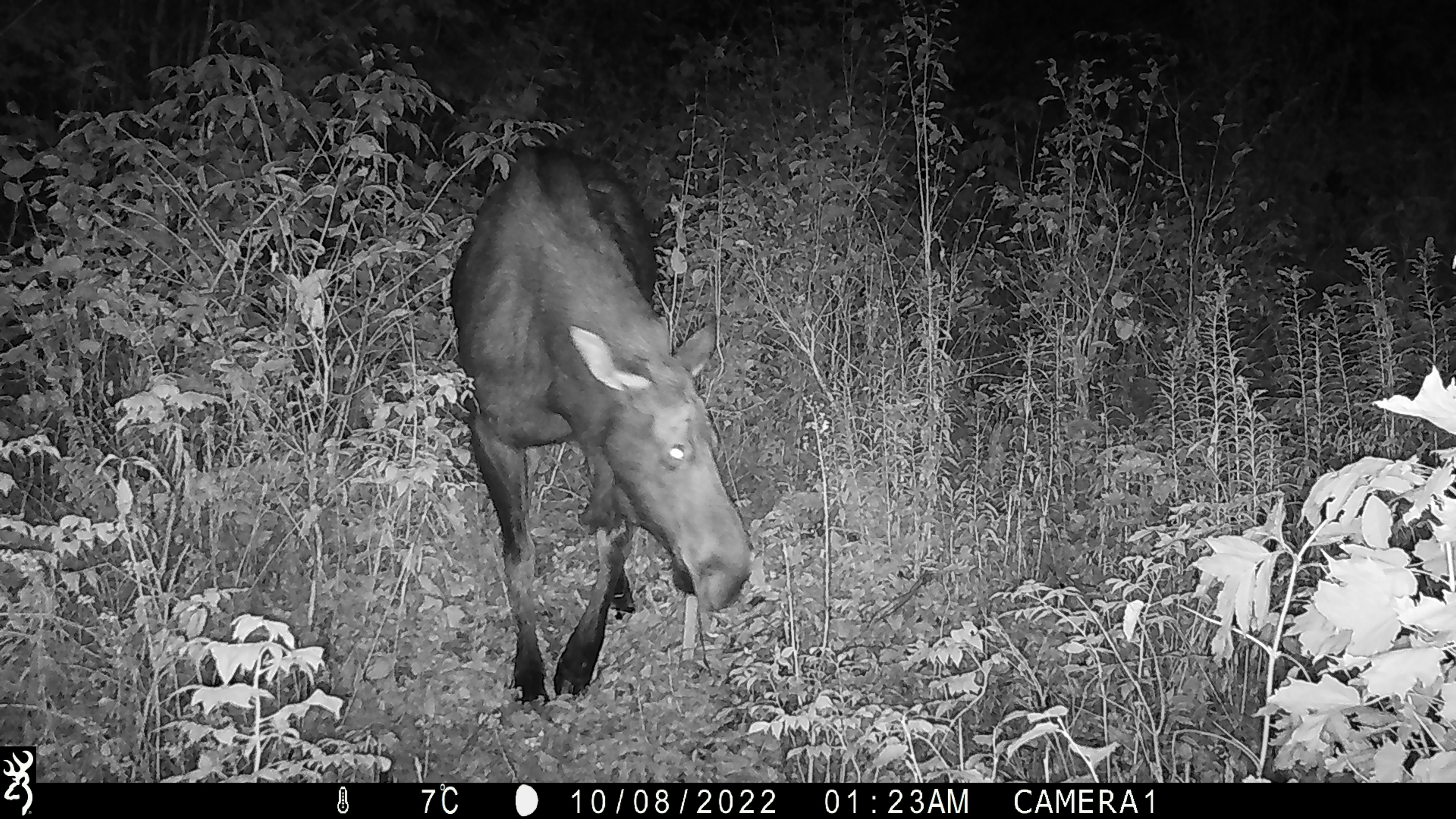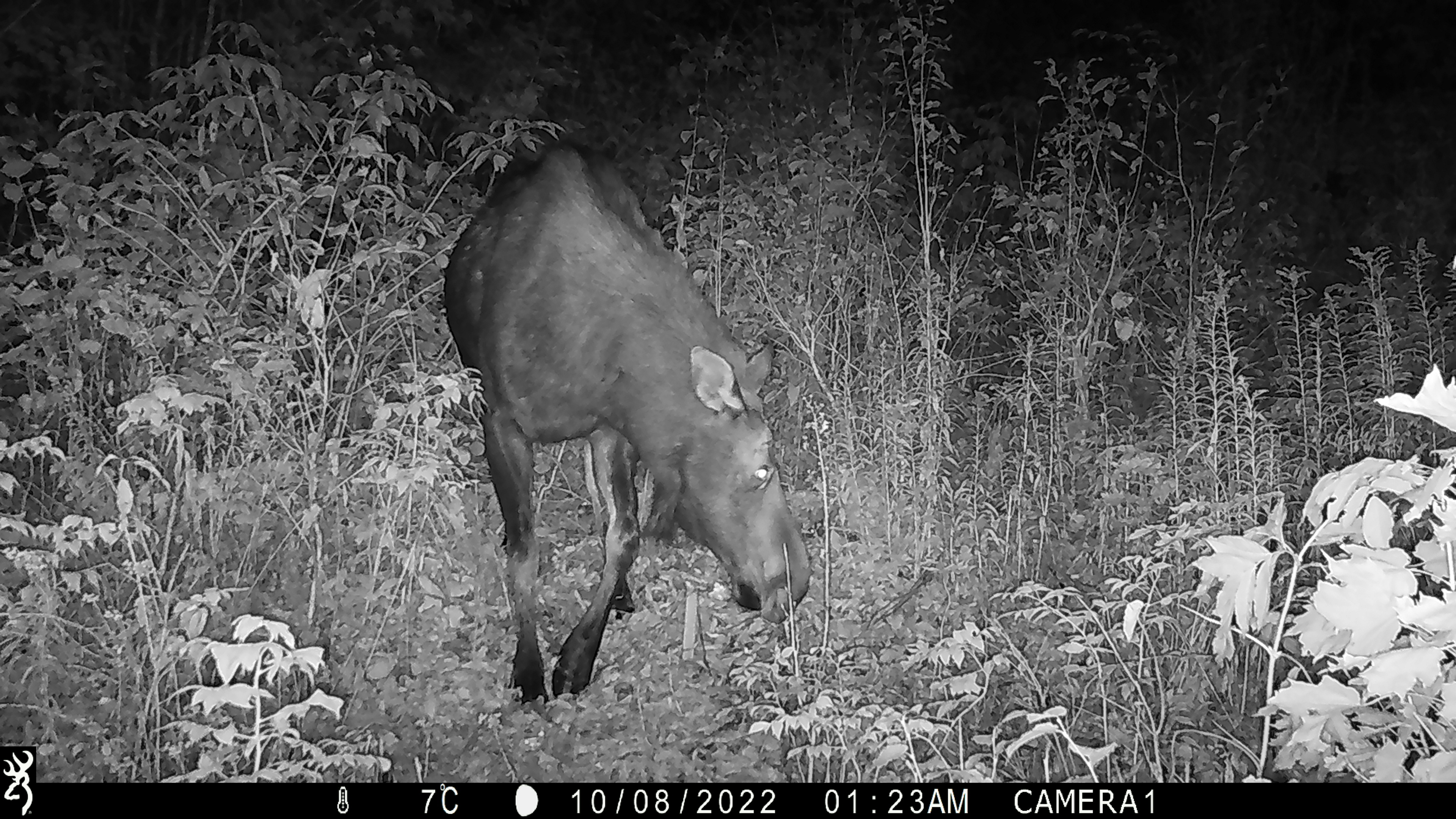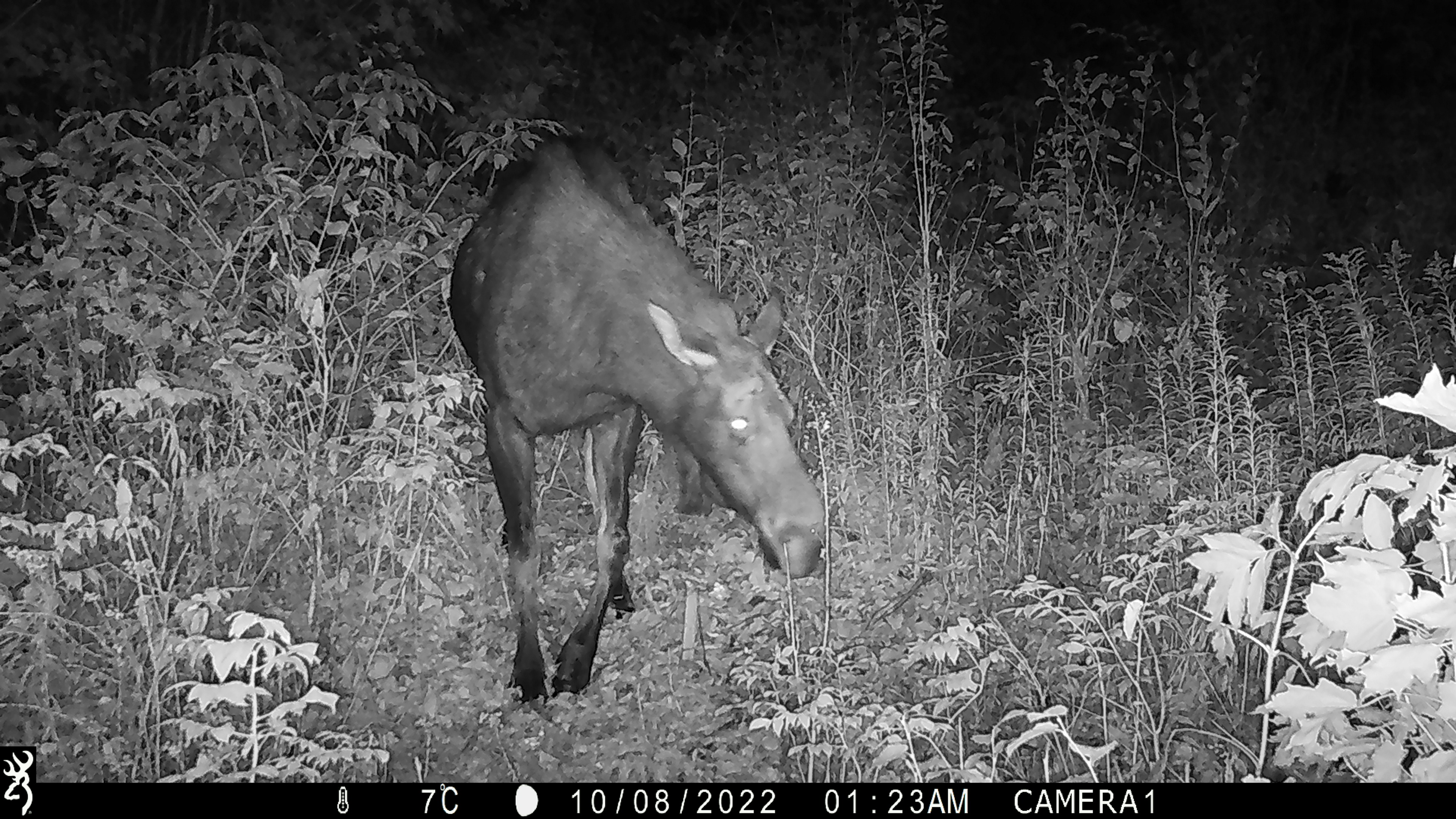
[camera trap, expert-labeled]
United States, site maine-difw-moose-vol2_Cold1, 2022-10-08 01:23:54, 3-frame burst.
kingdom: Animalia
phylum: Chordata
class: Mammalia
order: Artiodactyla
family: Cervidae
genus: Alces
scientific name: Alces alces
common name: moose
Moose (Alces alces).